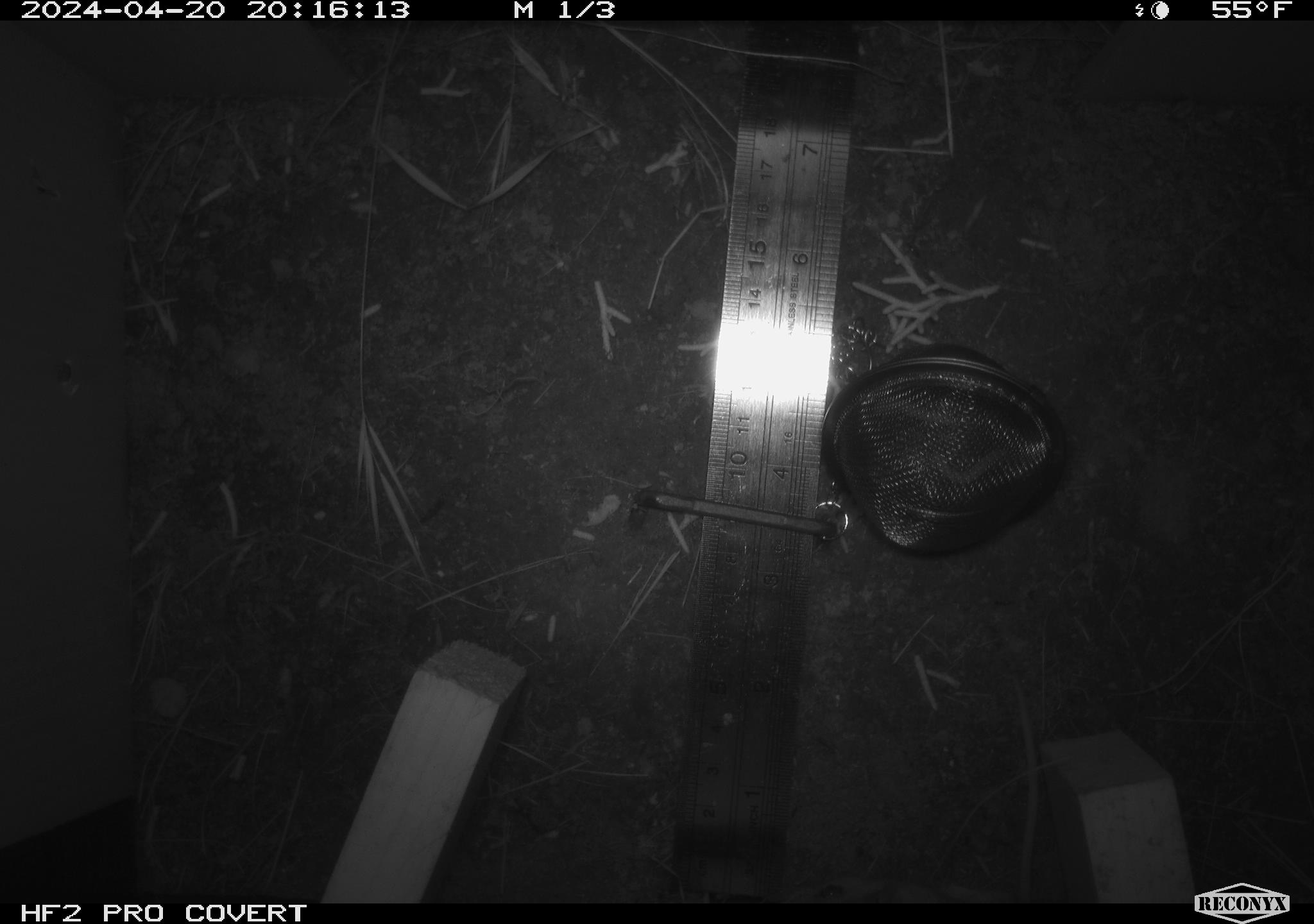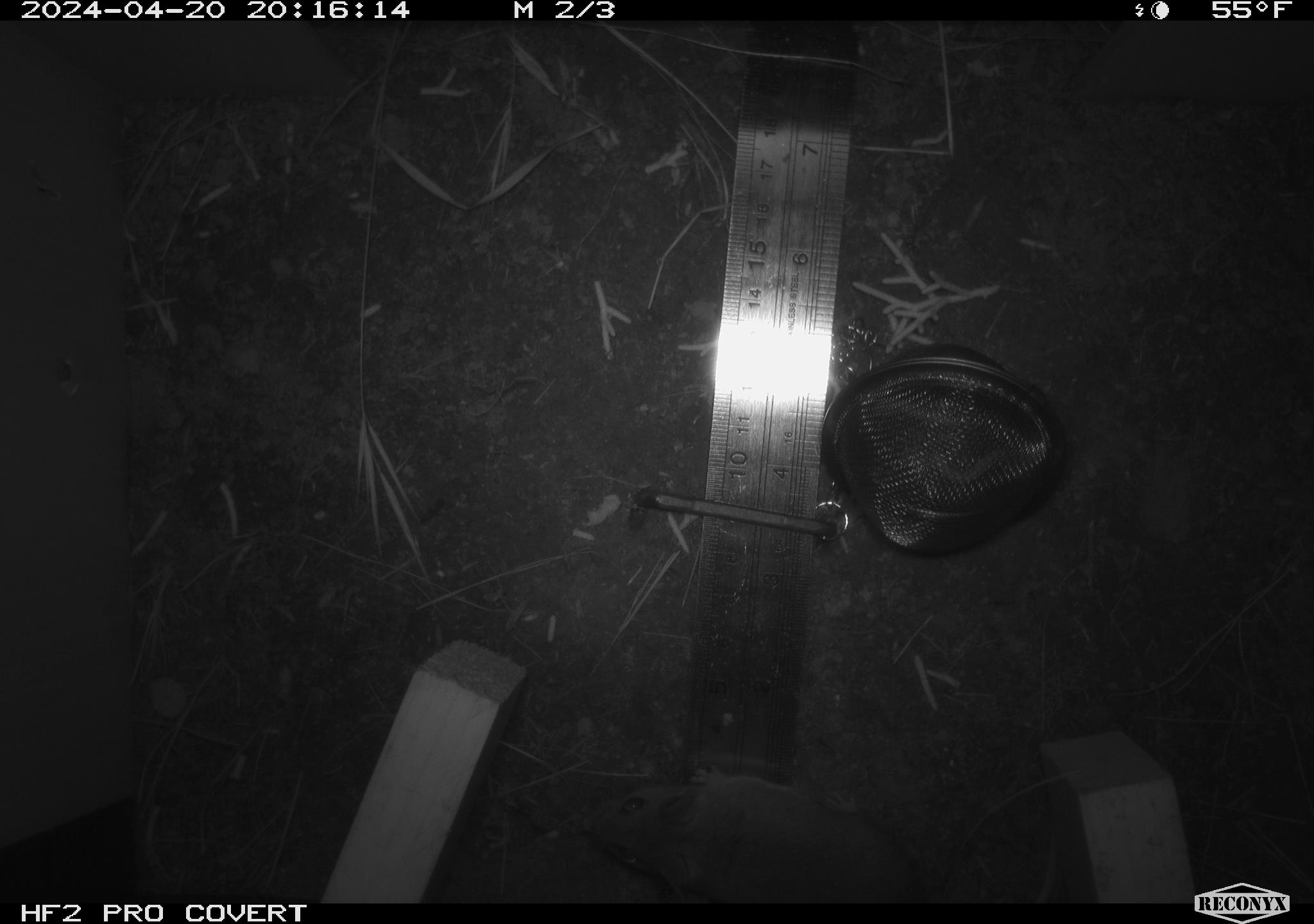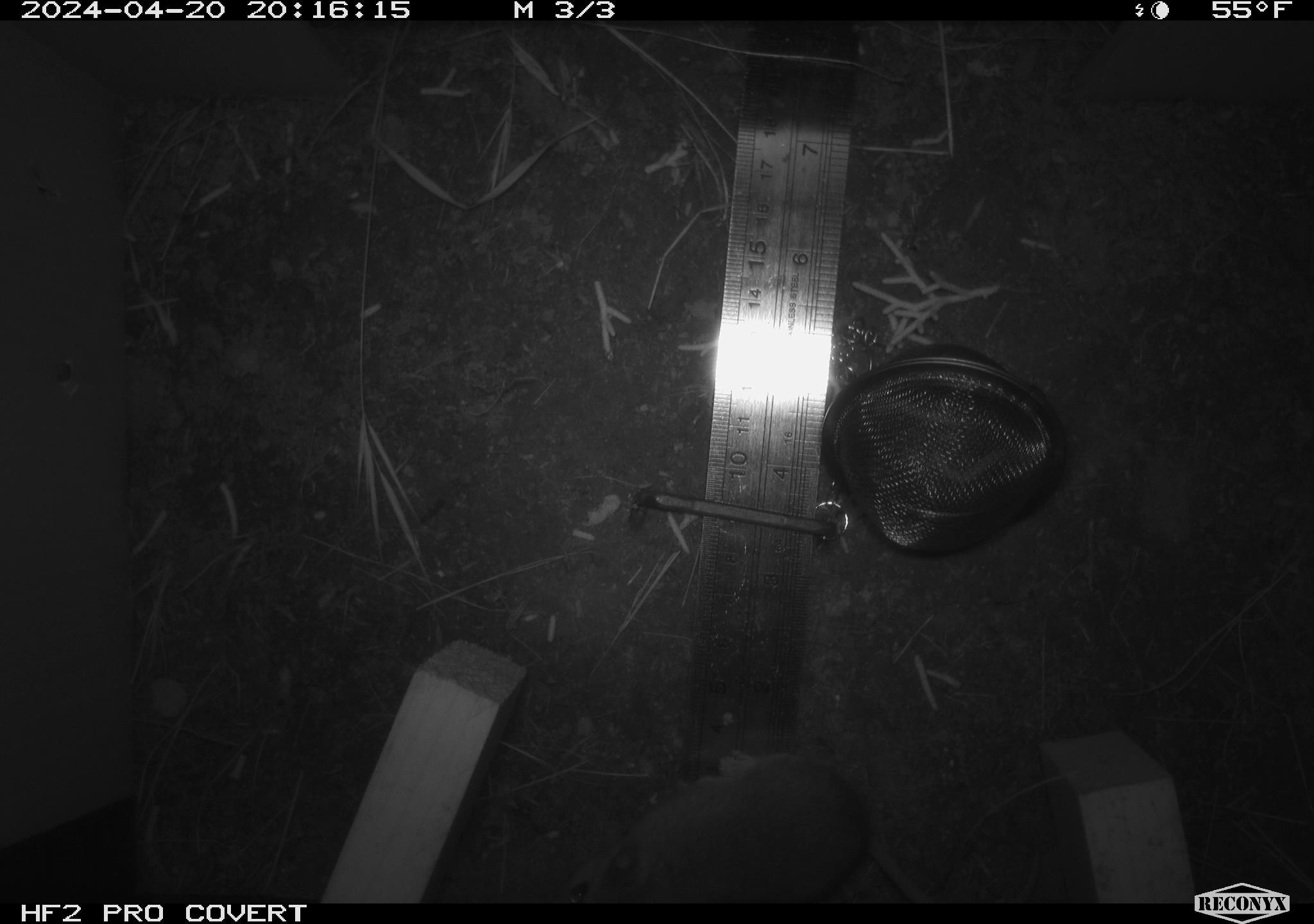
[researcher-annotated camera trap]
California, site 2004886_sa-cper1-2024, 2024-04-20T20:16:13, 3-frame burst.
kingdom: Animalia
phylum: Chordata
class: Mammalia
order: Rodentia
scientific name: Rodentia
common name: rodent